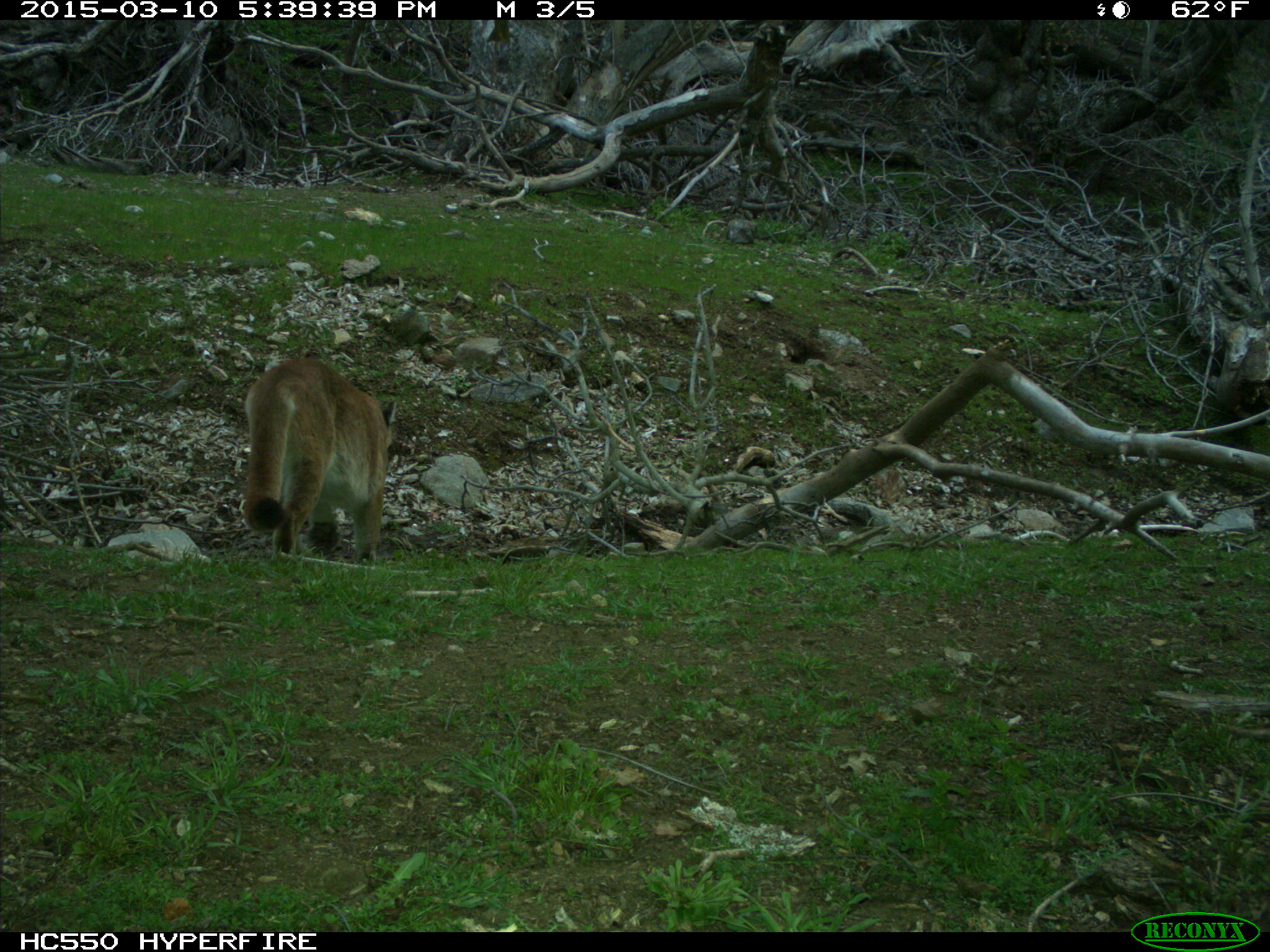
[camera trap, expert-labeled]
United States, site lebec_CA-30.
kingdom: Animalia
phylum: Chordata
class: Mammalia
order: Carnivora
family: Felidae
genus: Puma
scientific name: Puma concolor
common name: mountain lion